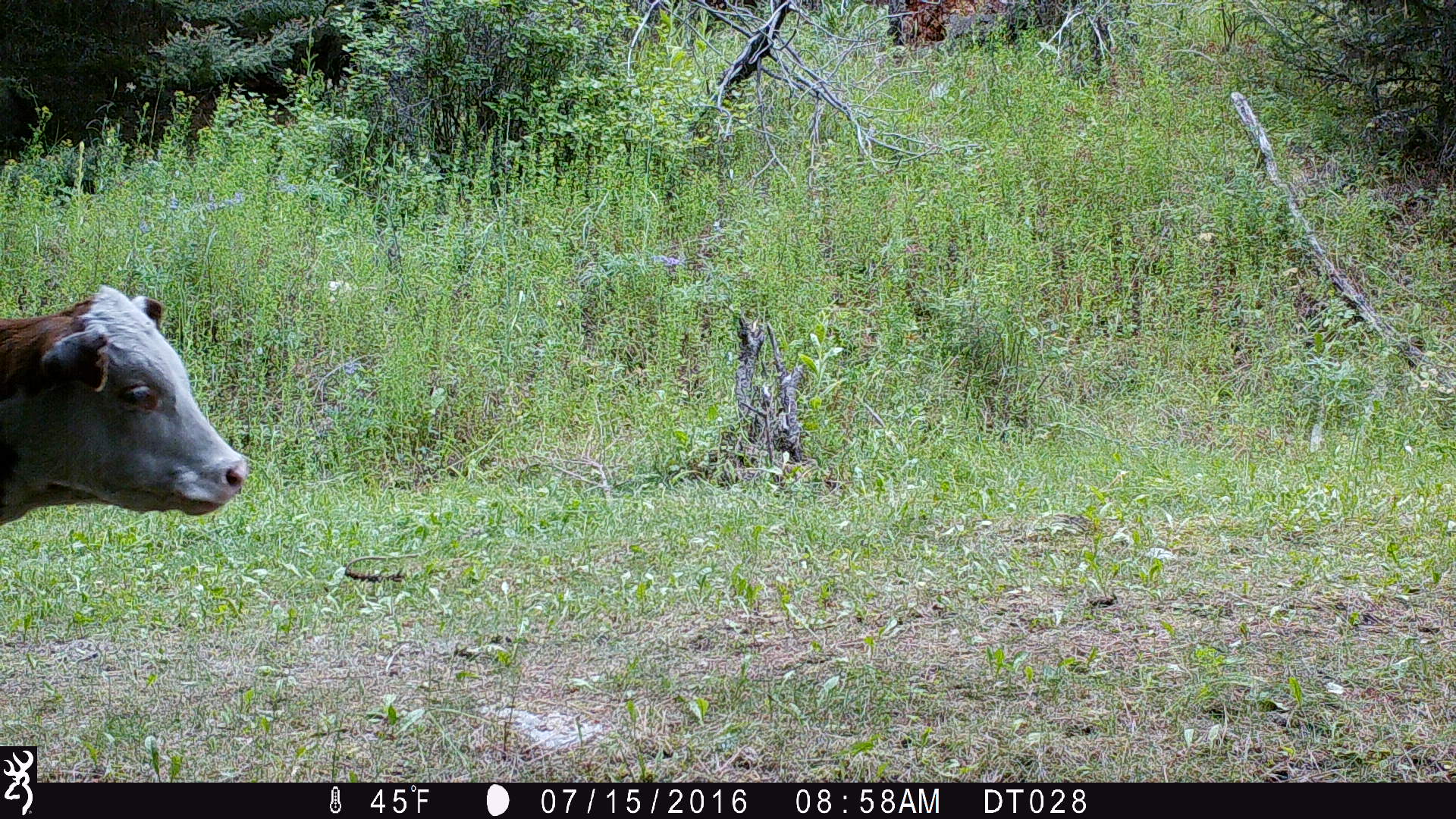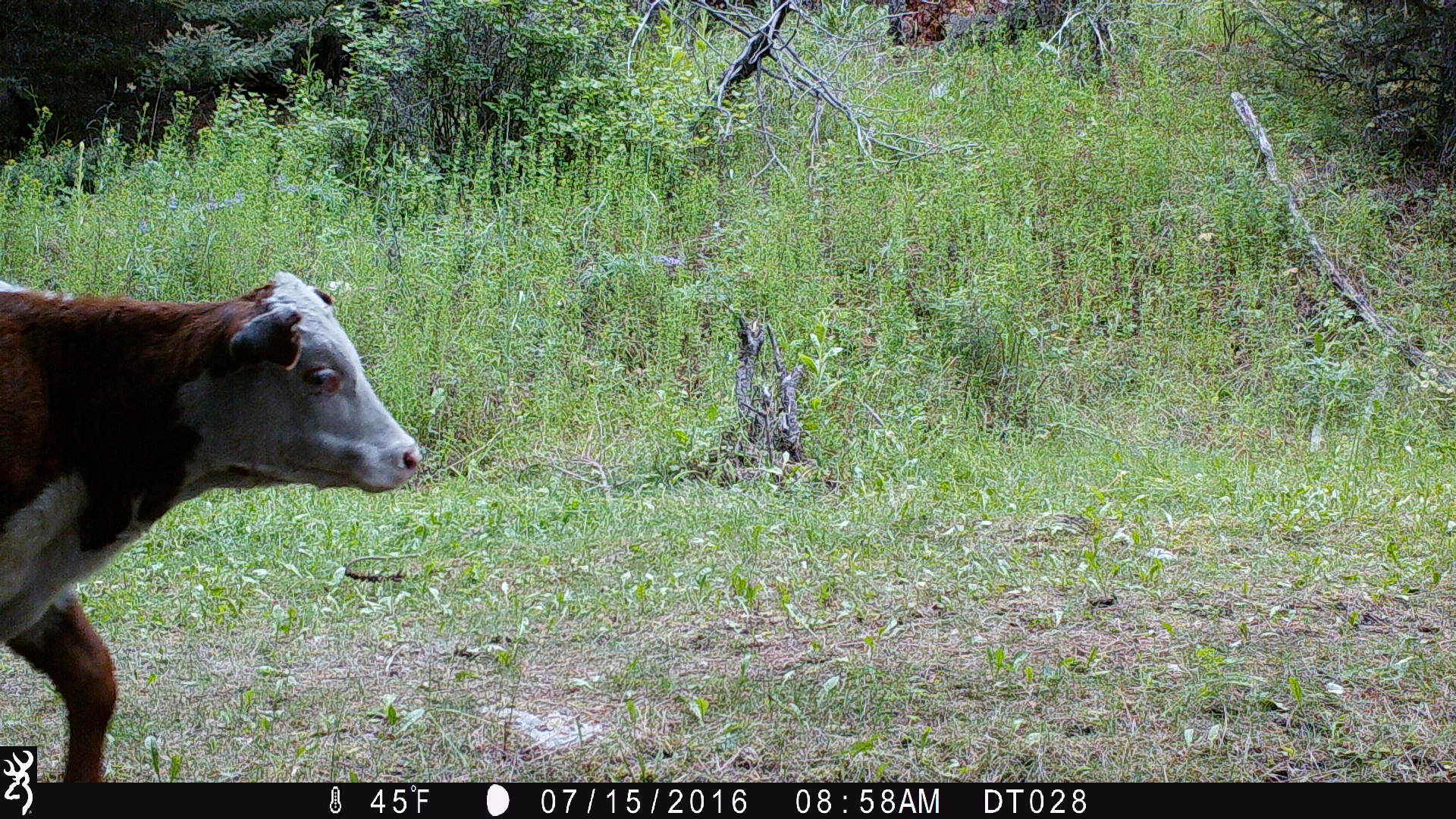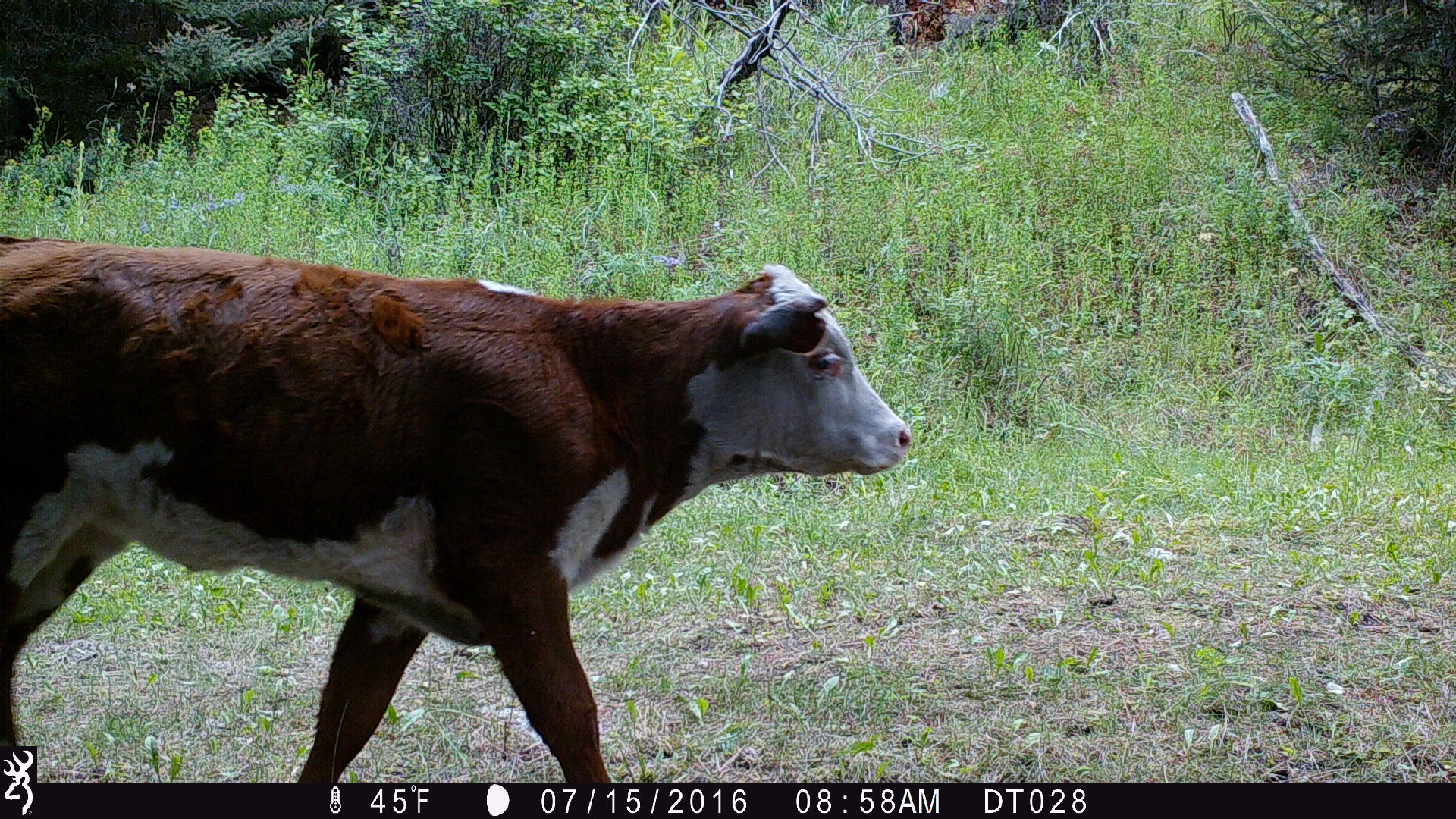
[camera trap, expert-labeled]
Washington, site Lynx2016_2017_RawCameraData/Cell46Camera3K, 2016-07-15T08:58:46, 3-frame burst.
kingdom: Animalia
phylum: Chordata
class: Mammalia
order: Artiodactyla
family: Bovidae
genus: Bos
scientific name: Bos taurus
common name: domestic cattle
Domestic cattle (Bos taurus). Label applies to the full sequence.